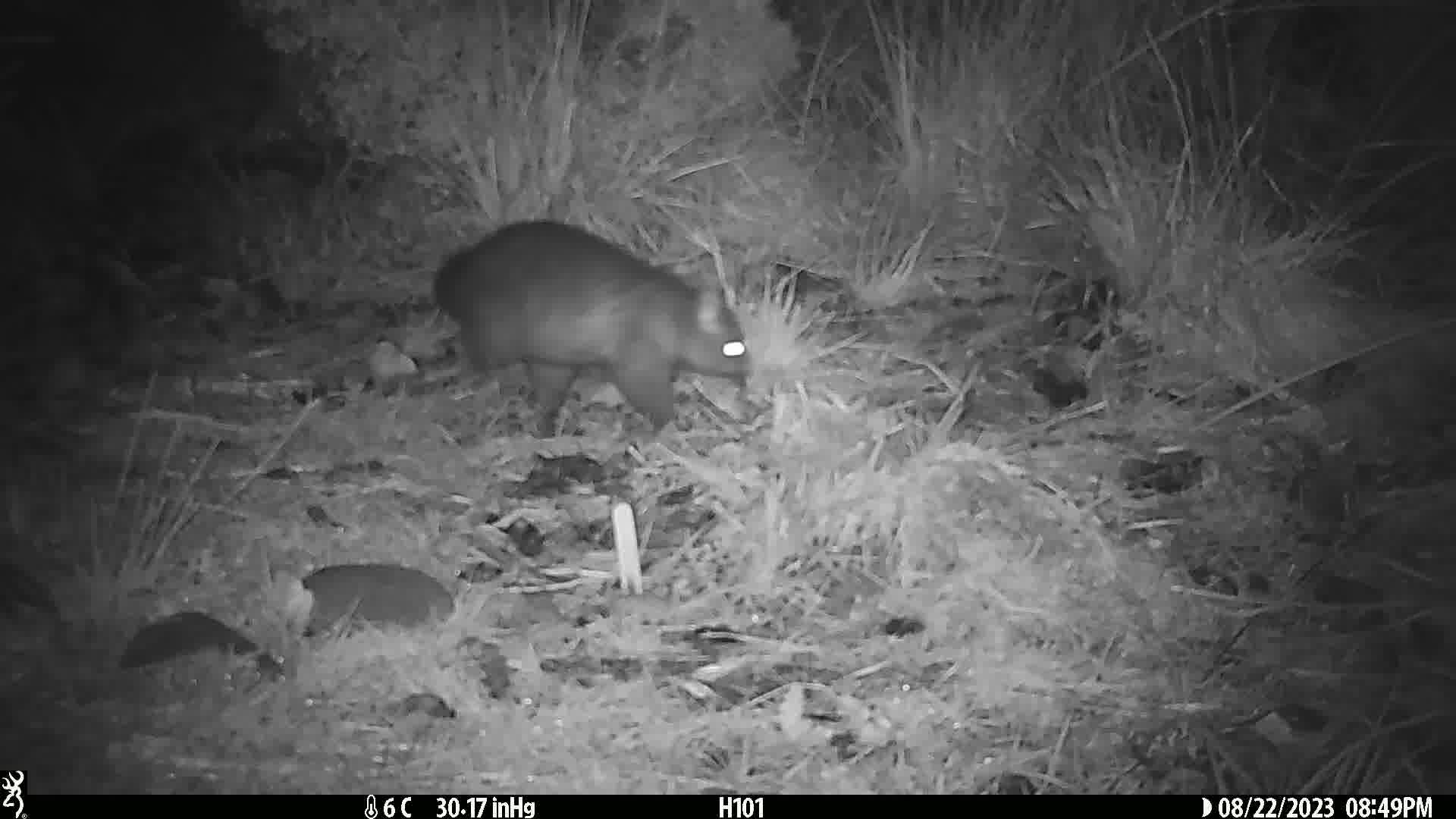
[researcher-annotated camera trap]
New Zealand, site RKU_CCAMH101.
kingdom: Animalia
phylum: Chordata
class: Mammalia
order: Diprotodontia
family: Phalangeridae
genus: Trichosurus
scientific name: Trichosurus vulpecula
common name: common brushtail possum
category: possum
Possum (common brushtail possum) (Trichosurus vulpecula).